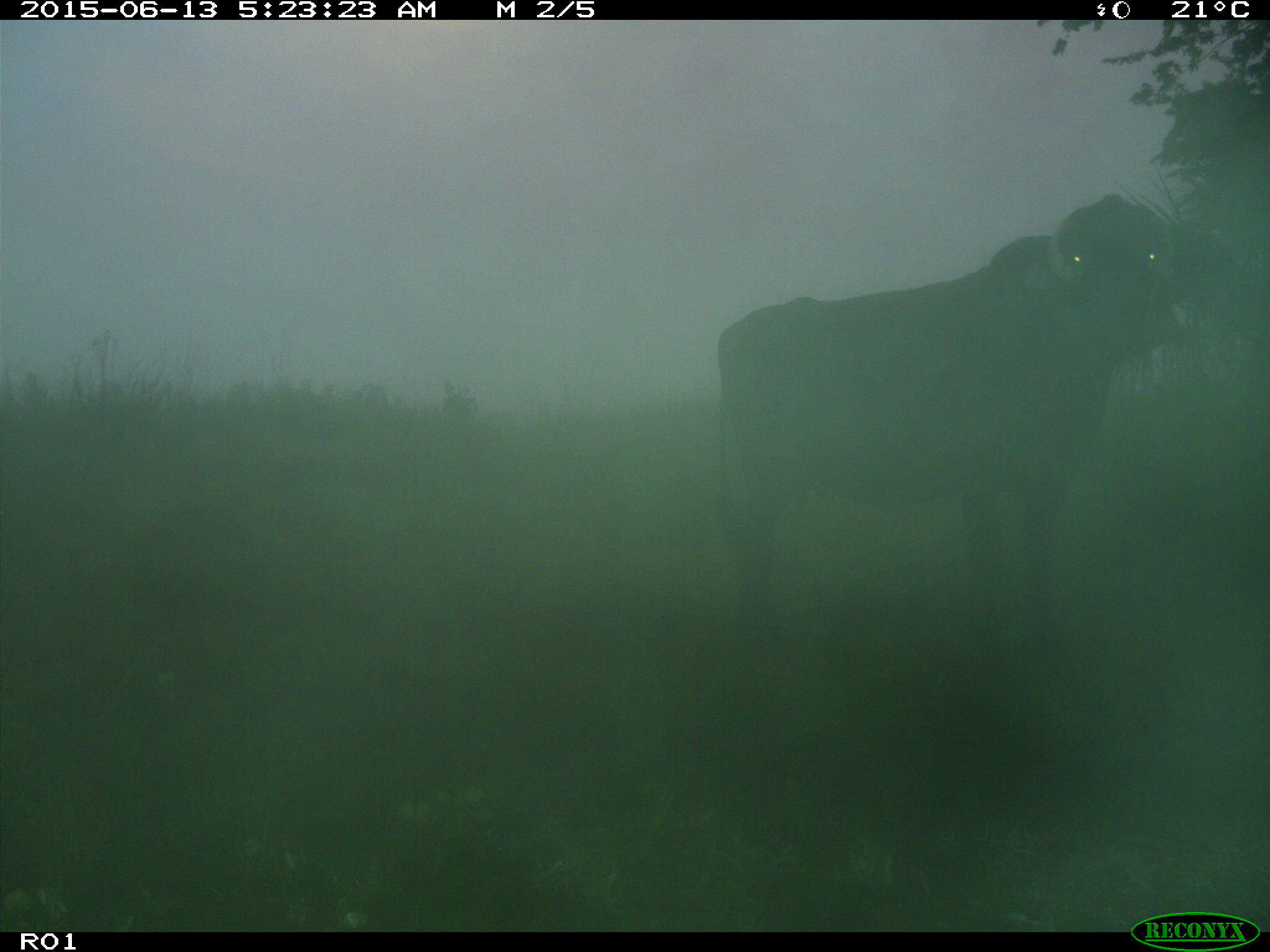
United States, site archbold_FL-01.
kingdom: Animalia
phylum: Chordata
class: Mammalia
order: Artiodactyla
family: Bovidae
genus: Bos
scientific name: Bos taurus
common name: domestic cow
Bos taurus (domestic cow).